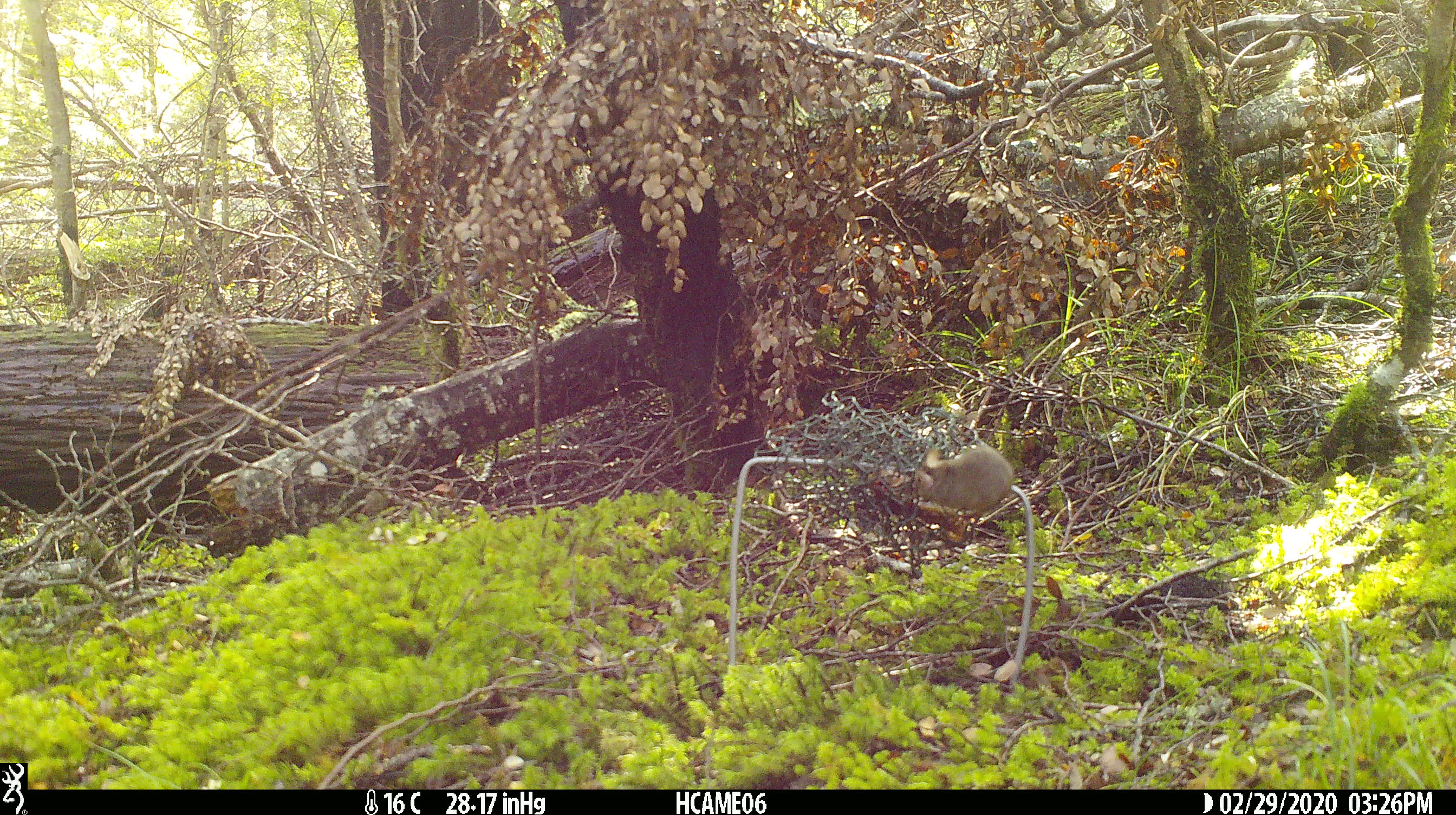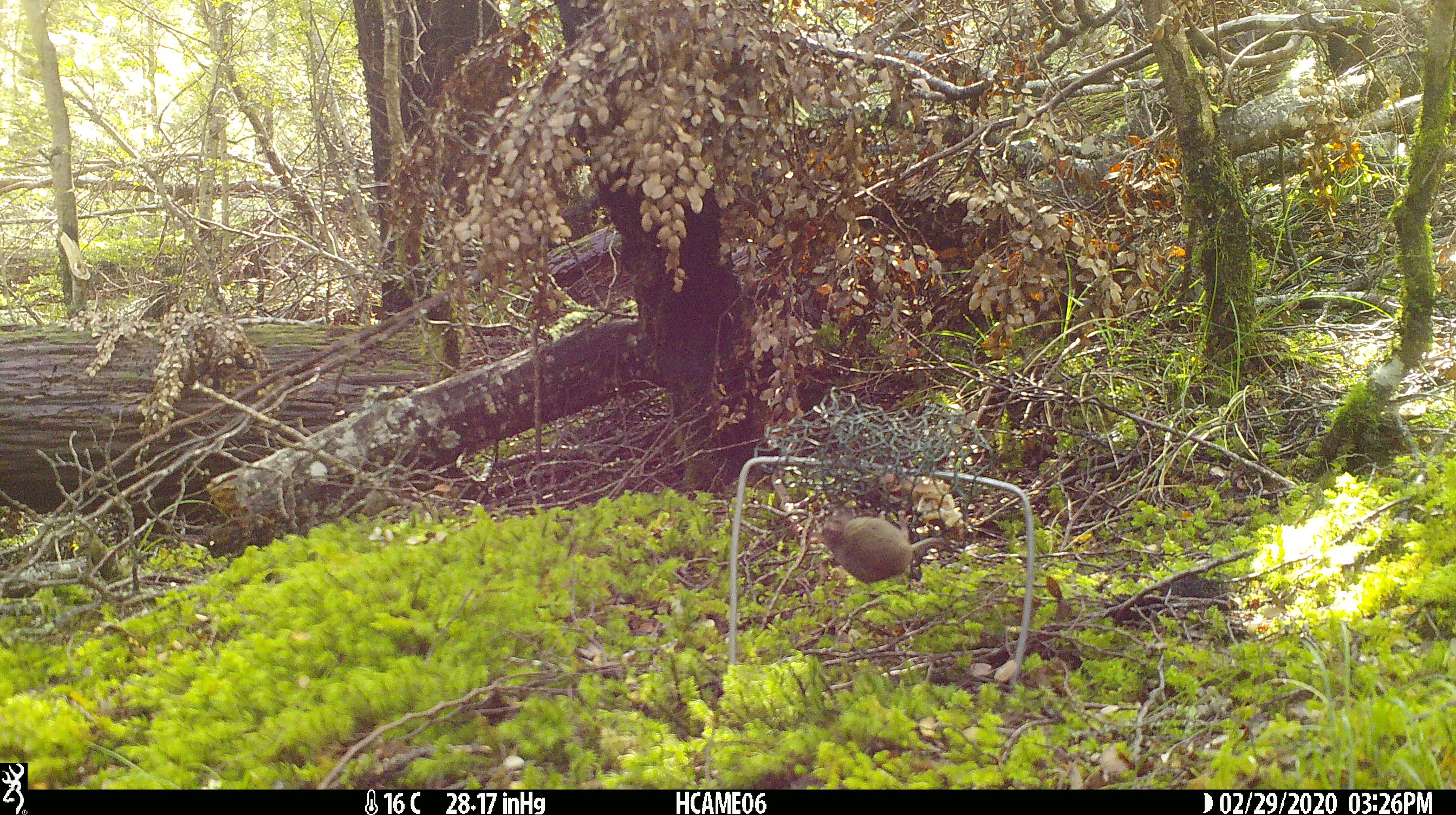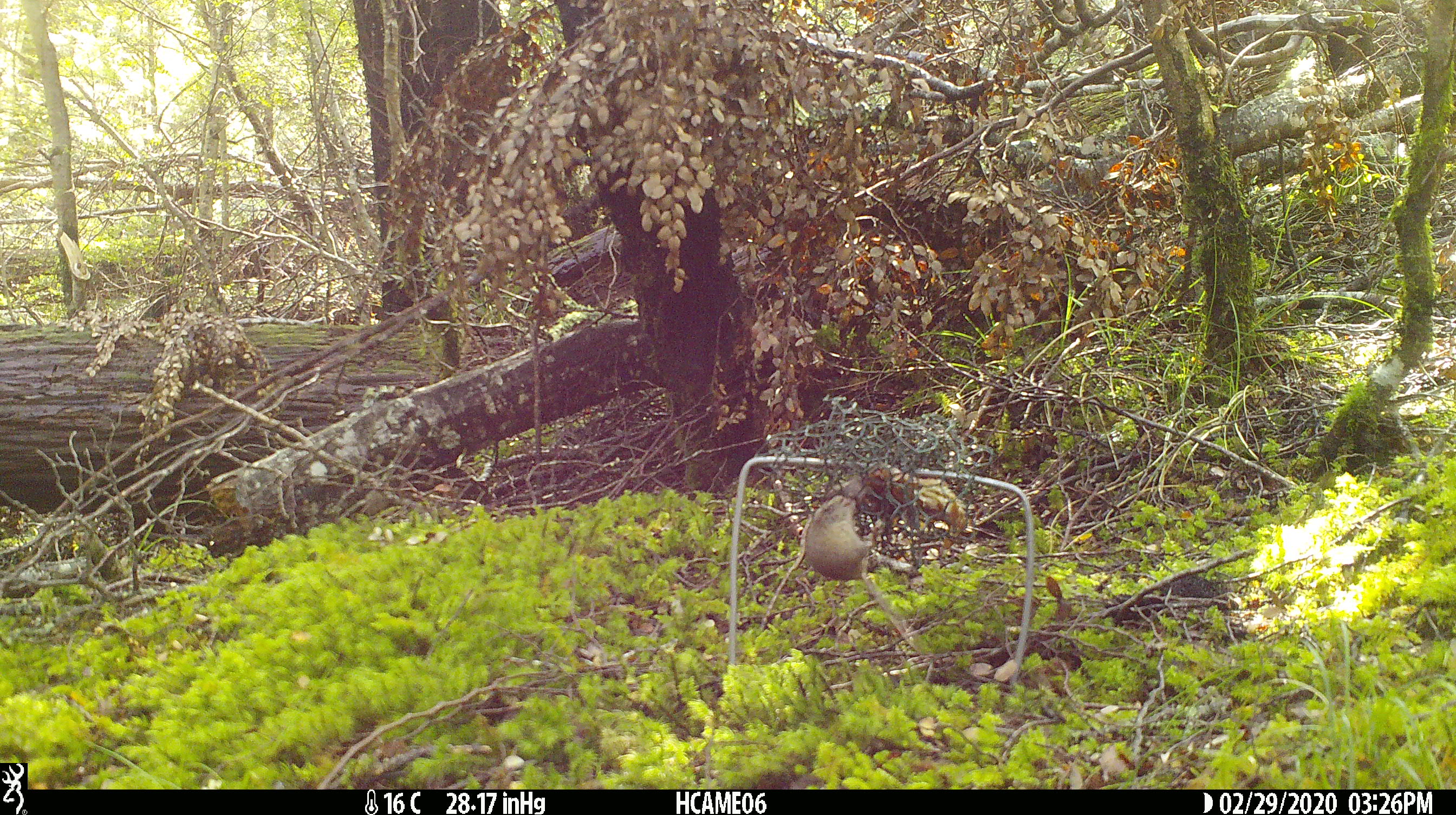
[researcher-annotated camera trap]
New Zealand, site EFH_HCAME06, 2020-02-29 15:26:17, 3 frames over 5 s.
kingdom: Animalia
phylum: Chordata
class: Mammalia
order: Rodentia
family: Muridae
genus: Mus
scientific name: Mus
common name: mouse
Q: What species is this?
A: Mouse (Mus).